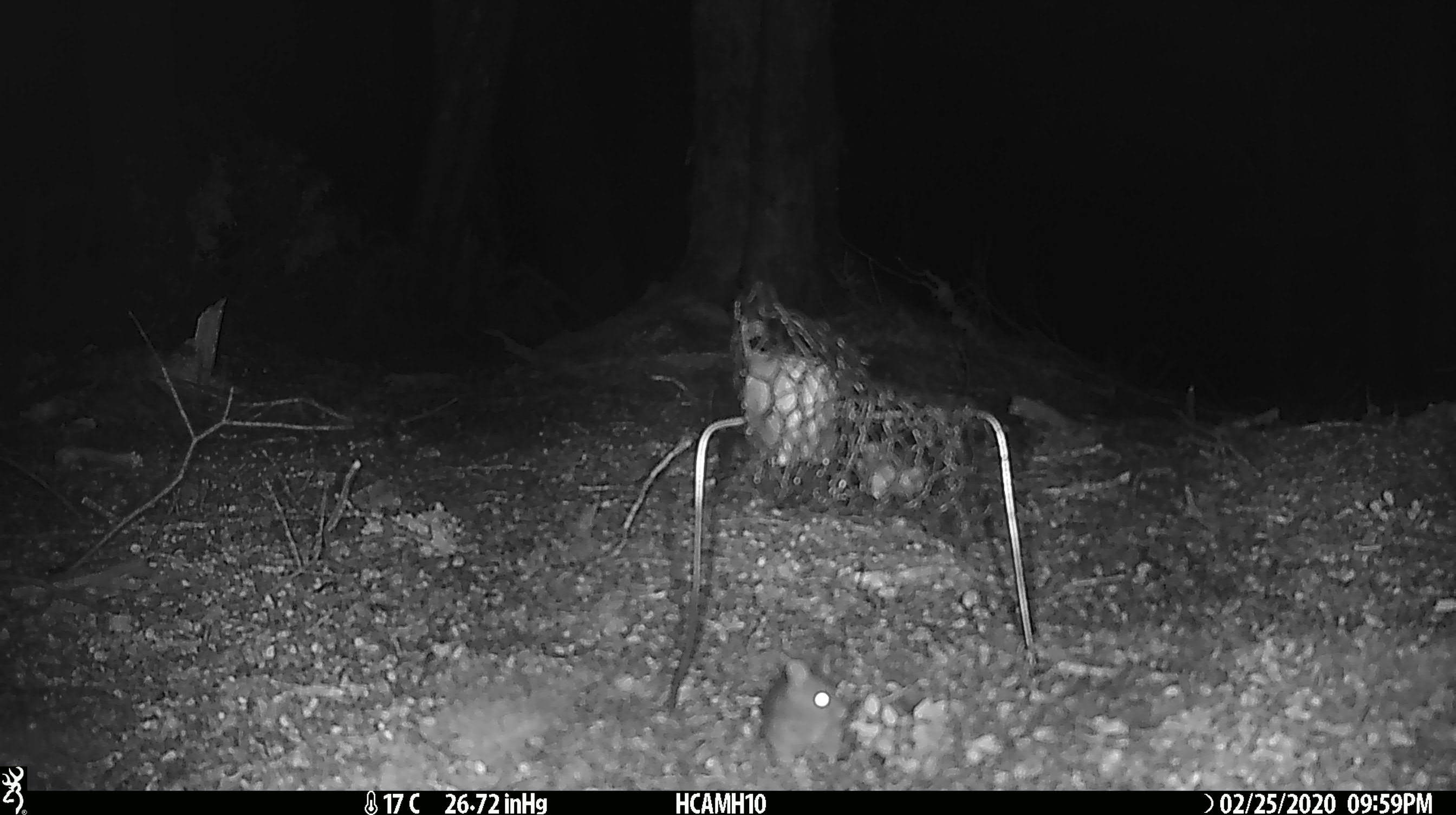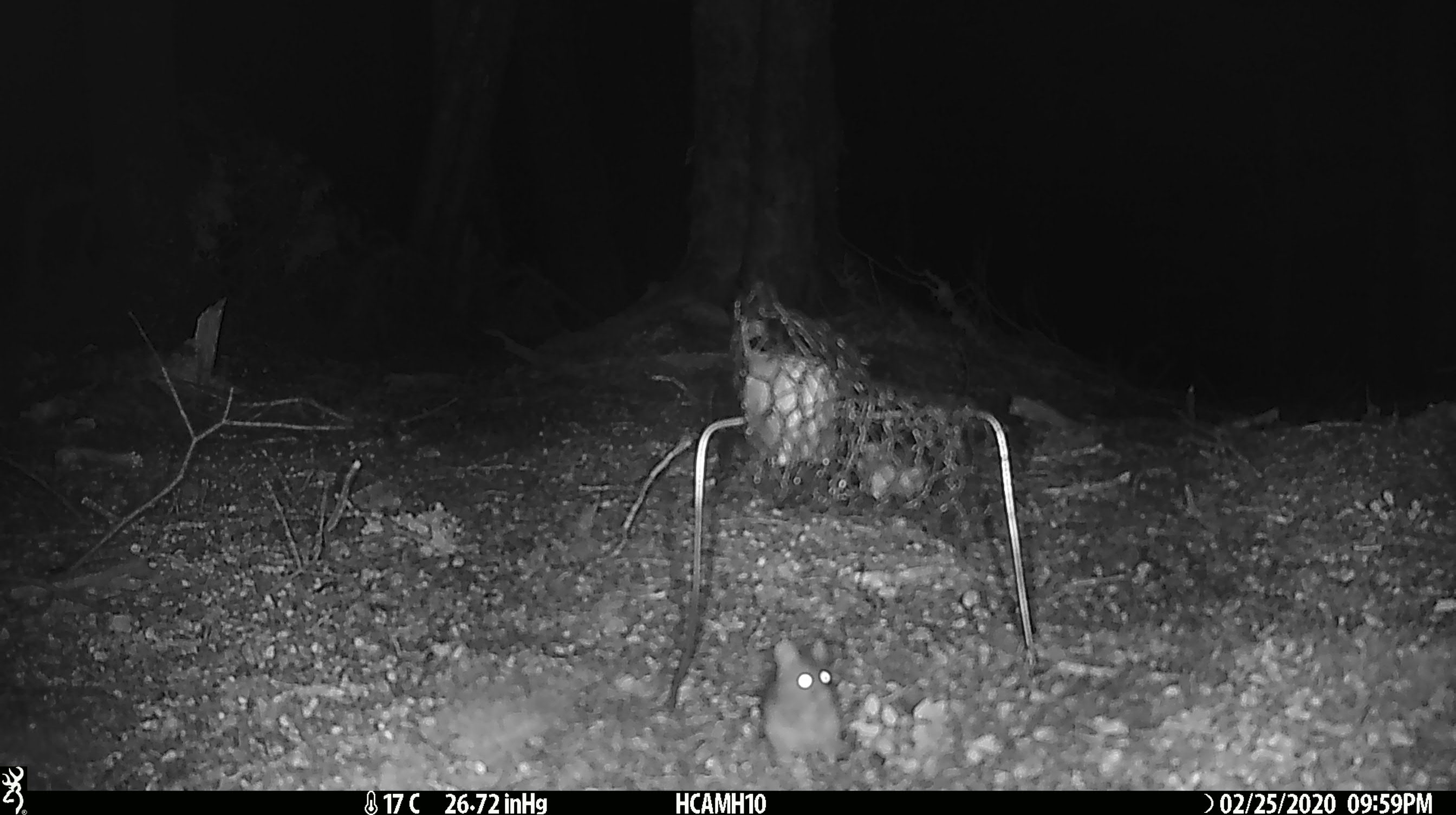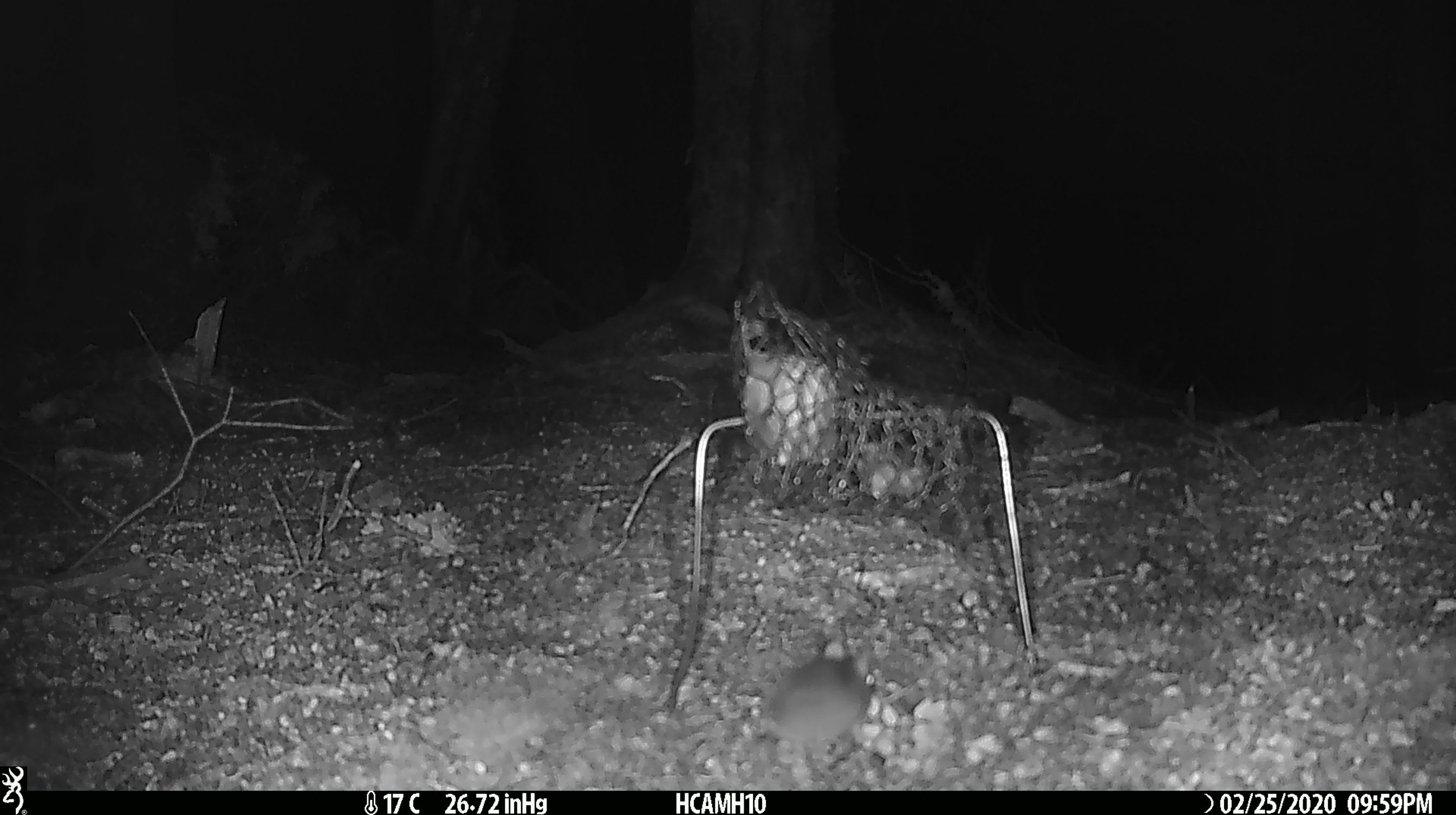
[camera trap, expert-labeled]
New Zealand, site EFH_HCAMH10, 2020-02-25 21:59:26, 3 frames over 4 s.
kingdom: Animalia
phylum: Chordata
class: Mammalia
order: Rodentia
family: Muridae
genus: Mus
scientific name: Mus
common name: mouse